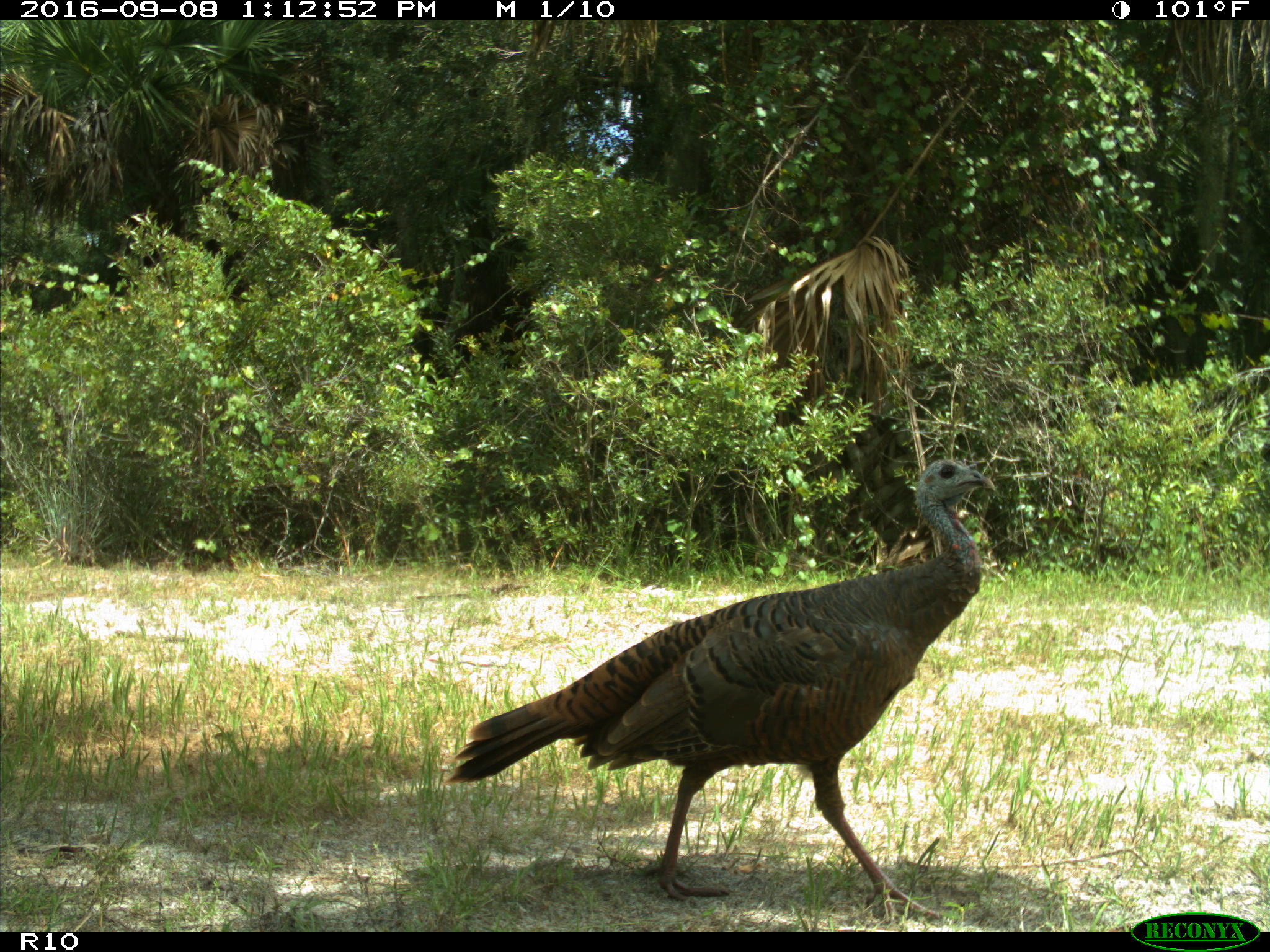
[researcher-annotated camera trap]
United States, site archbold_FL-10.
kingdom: Animalia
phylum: Chordata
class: Aves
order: Galliformes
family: Phasianidae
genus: Meleagris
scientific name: Meleagris gallopavo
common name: wild turkey